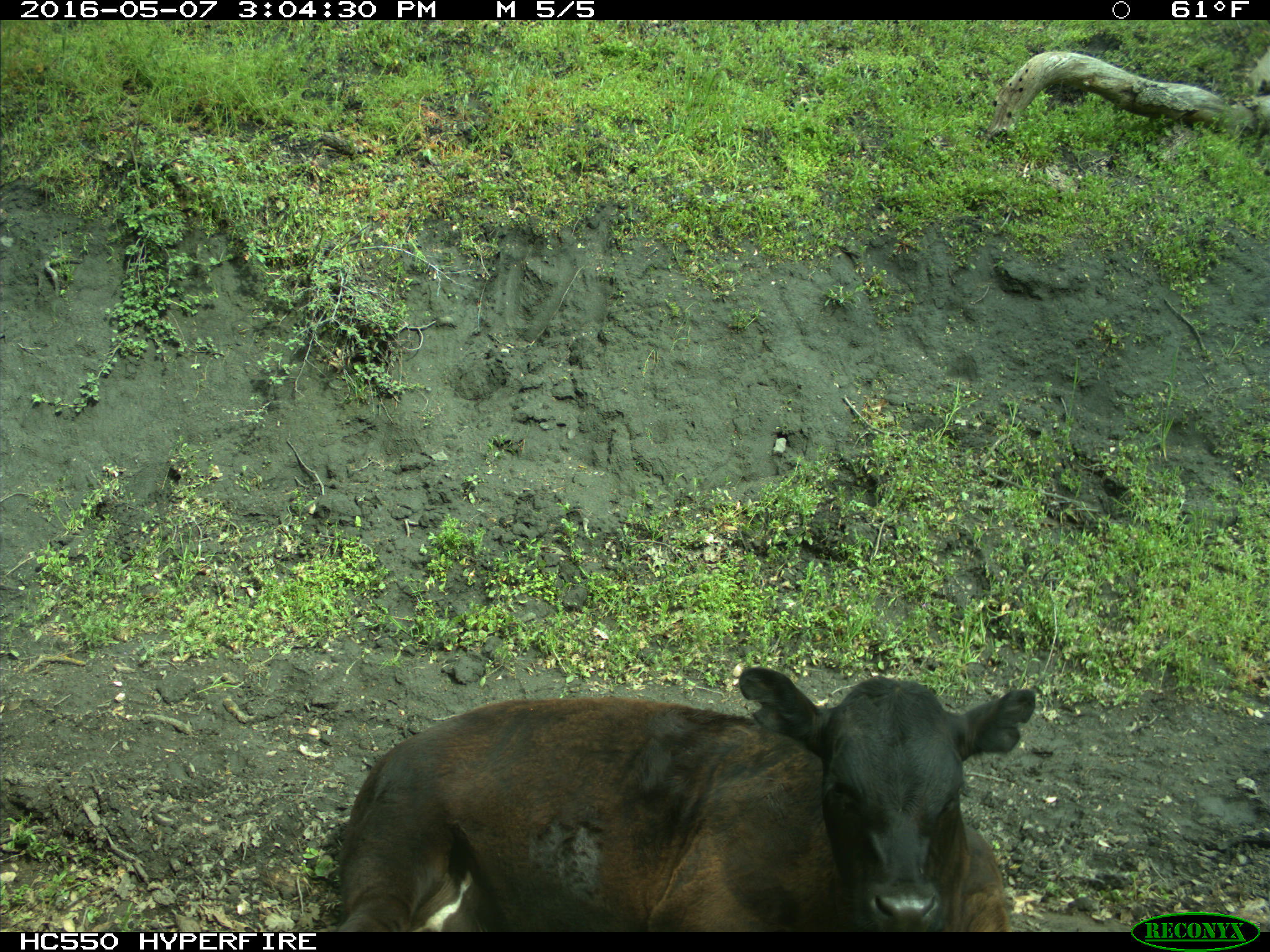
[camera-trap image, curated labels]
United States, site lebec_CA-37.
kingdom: Animalia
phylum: Chordata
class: Mammalia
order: Artiodactyla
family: Bovidae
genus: Bos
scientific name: Bos taurus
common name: domestic cow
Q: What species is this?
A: Bos taurus (domestic cow).